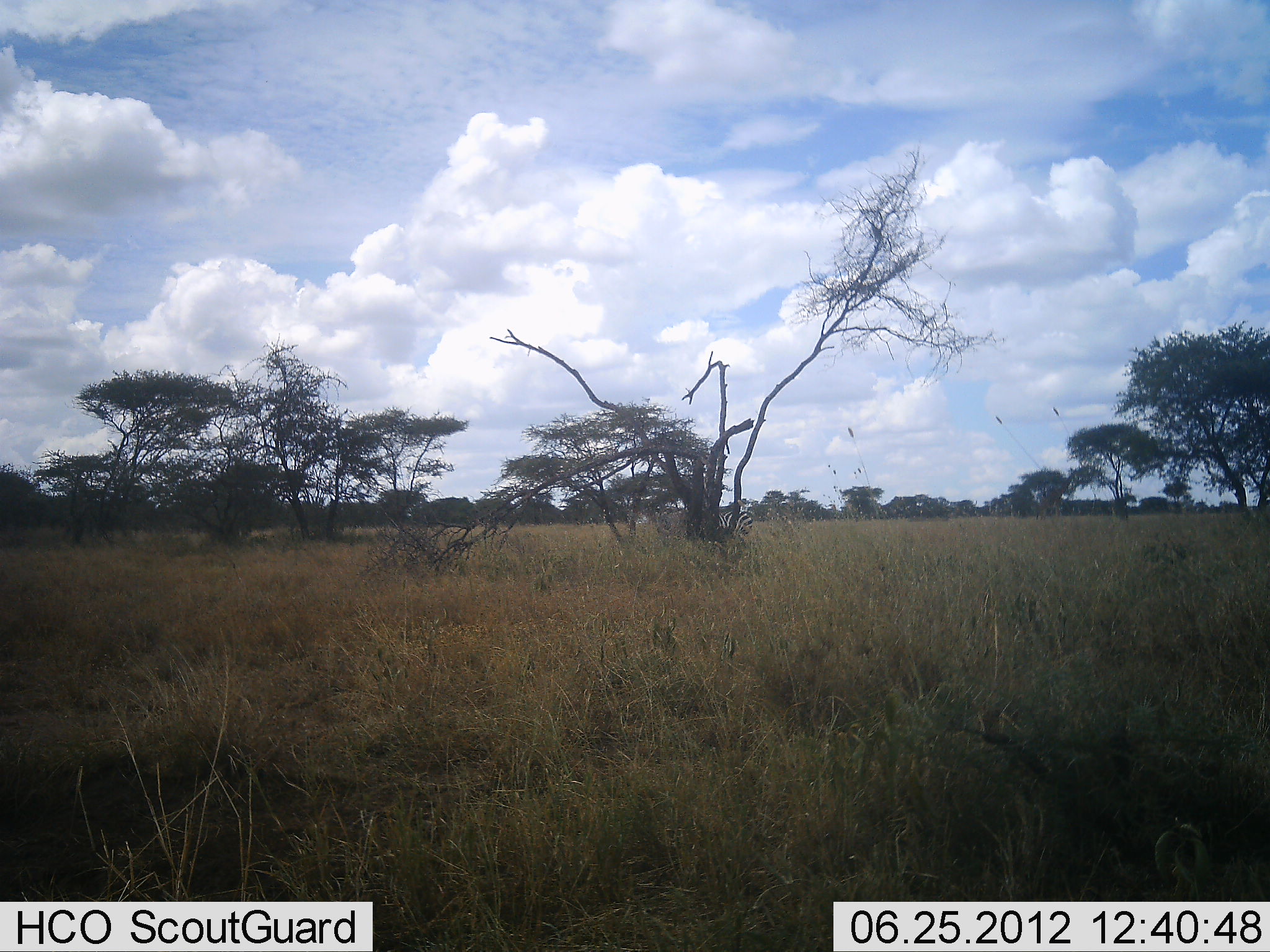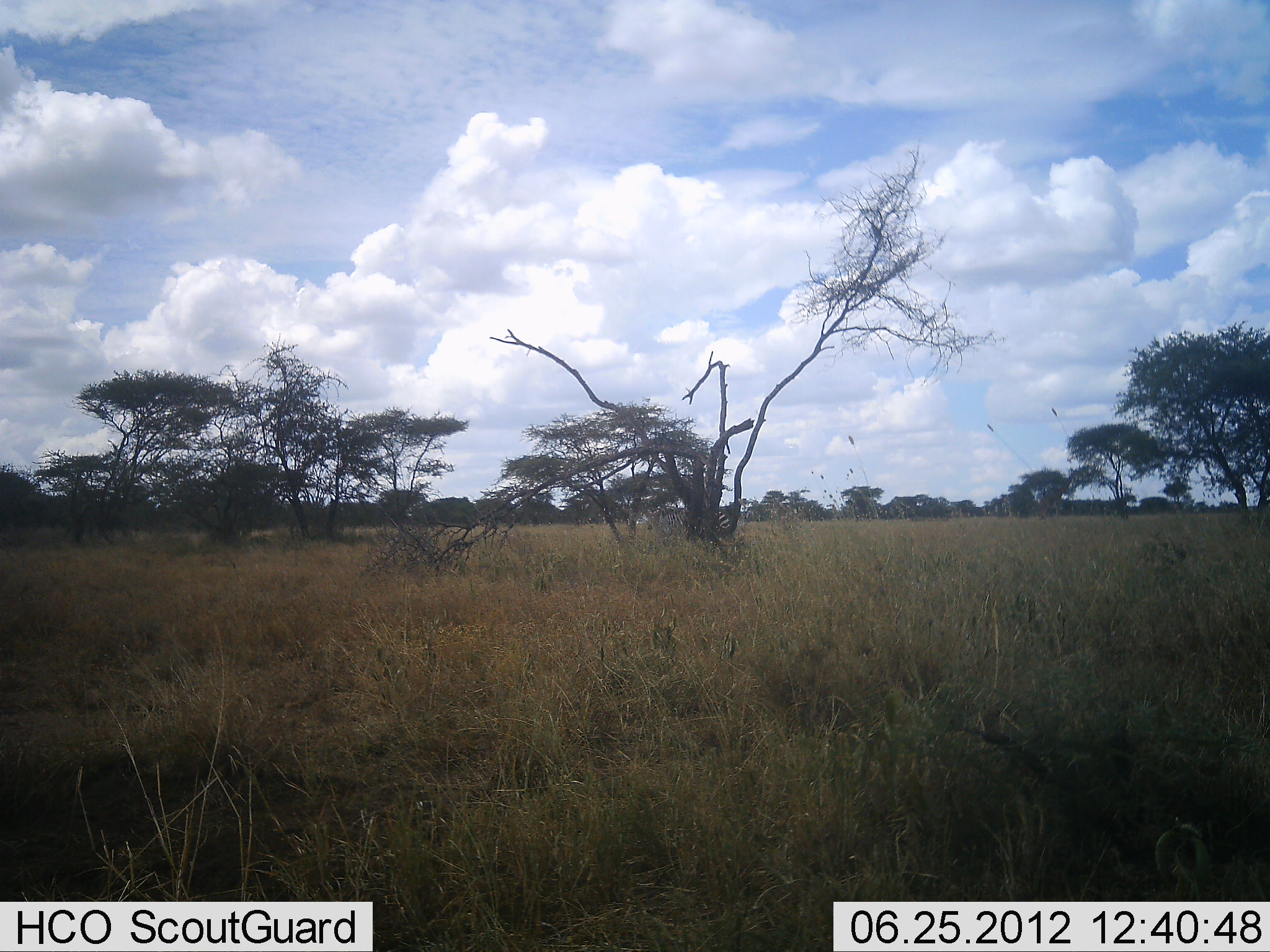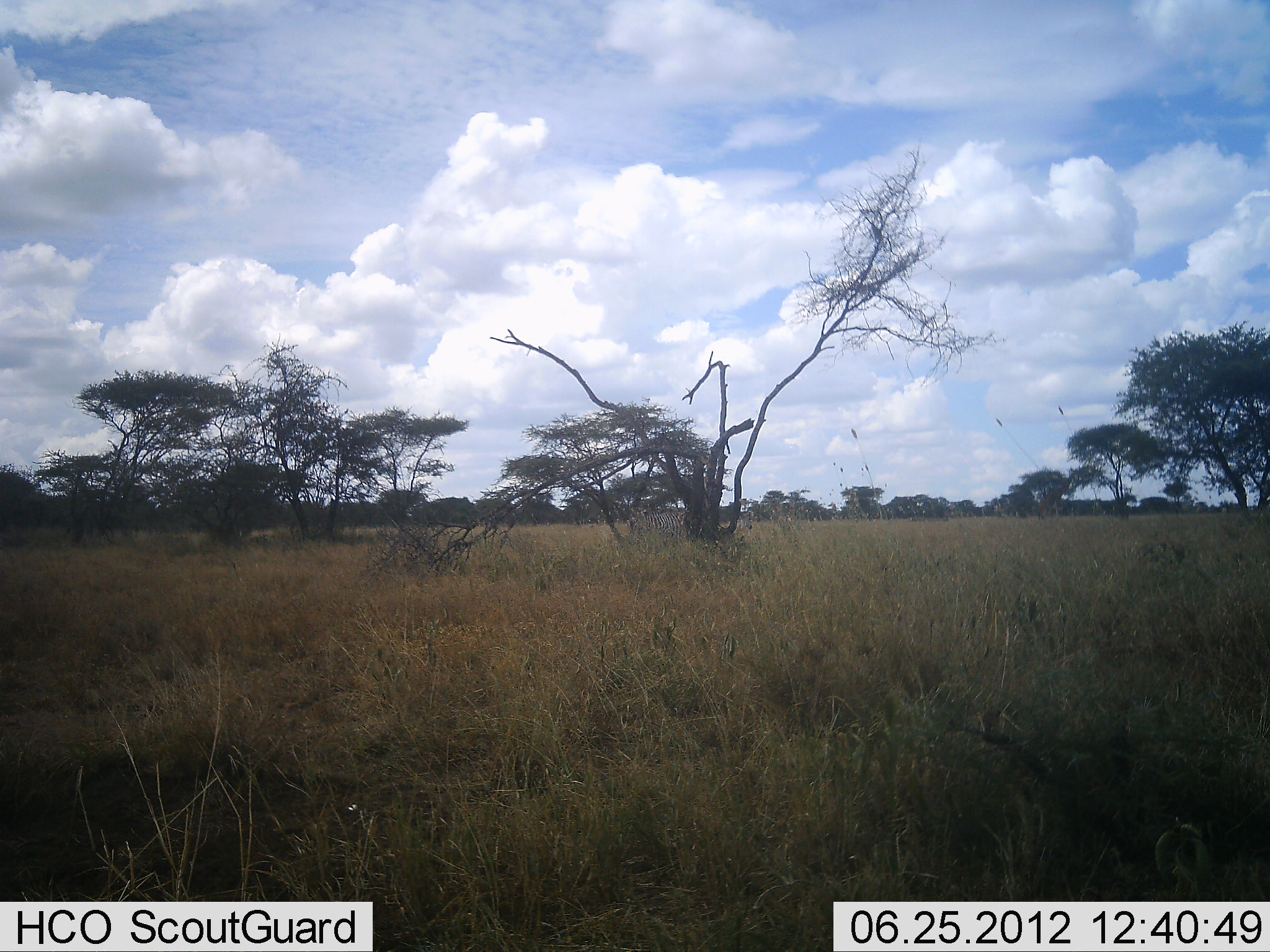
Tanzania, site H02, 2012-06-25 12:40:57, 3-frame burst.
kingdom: Animalia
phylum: Chordata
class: Mammalia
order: Perissodactyla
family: Equidae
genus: Equus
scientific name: Equus quagga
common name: plains zebra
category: zebra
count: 1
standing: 0%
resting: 0%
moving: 100%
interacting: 0%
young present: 0%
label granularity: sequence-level